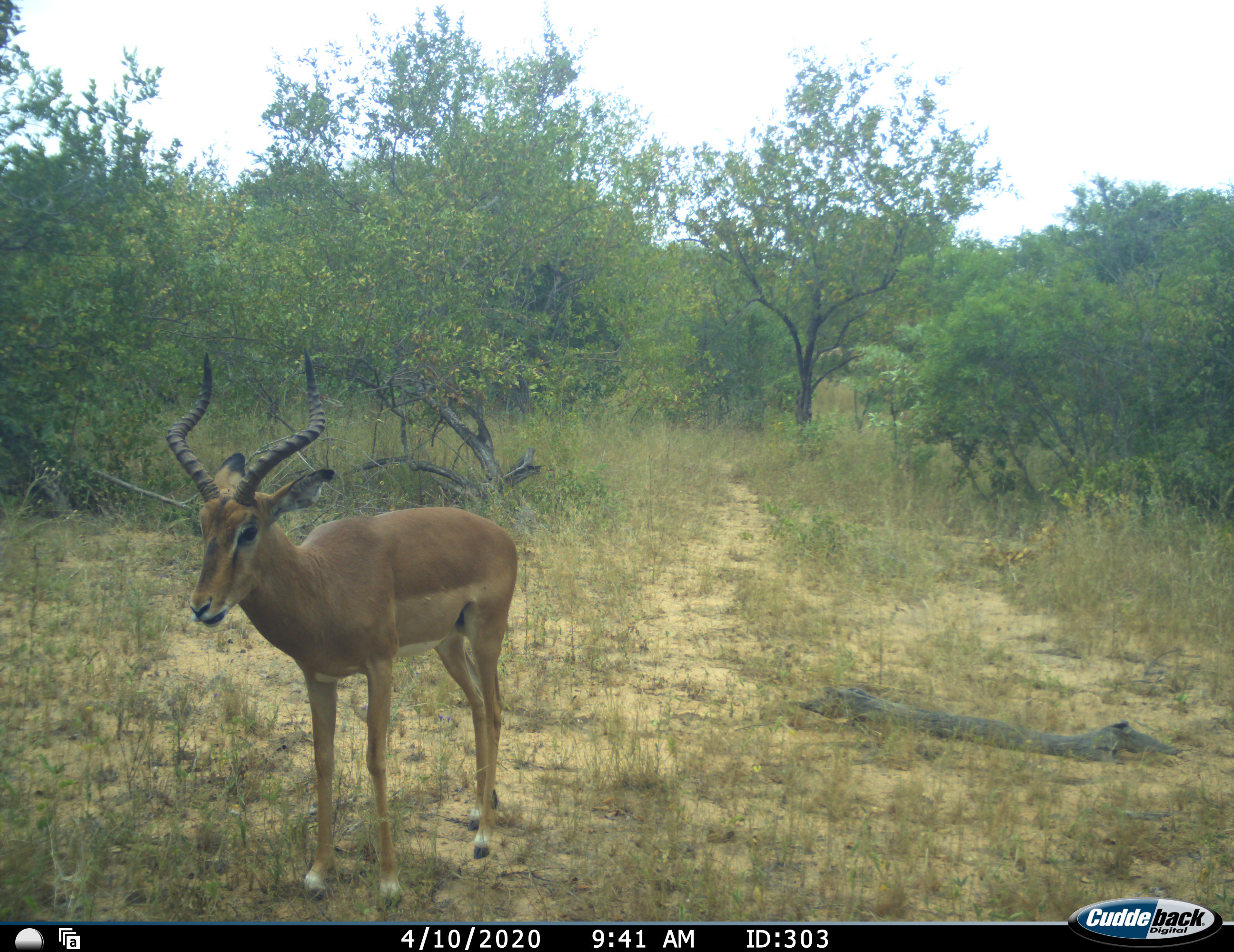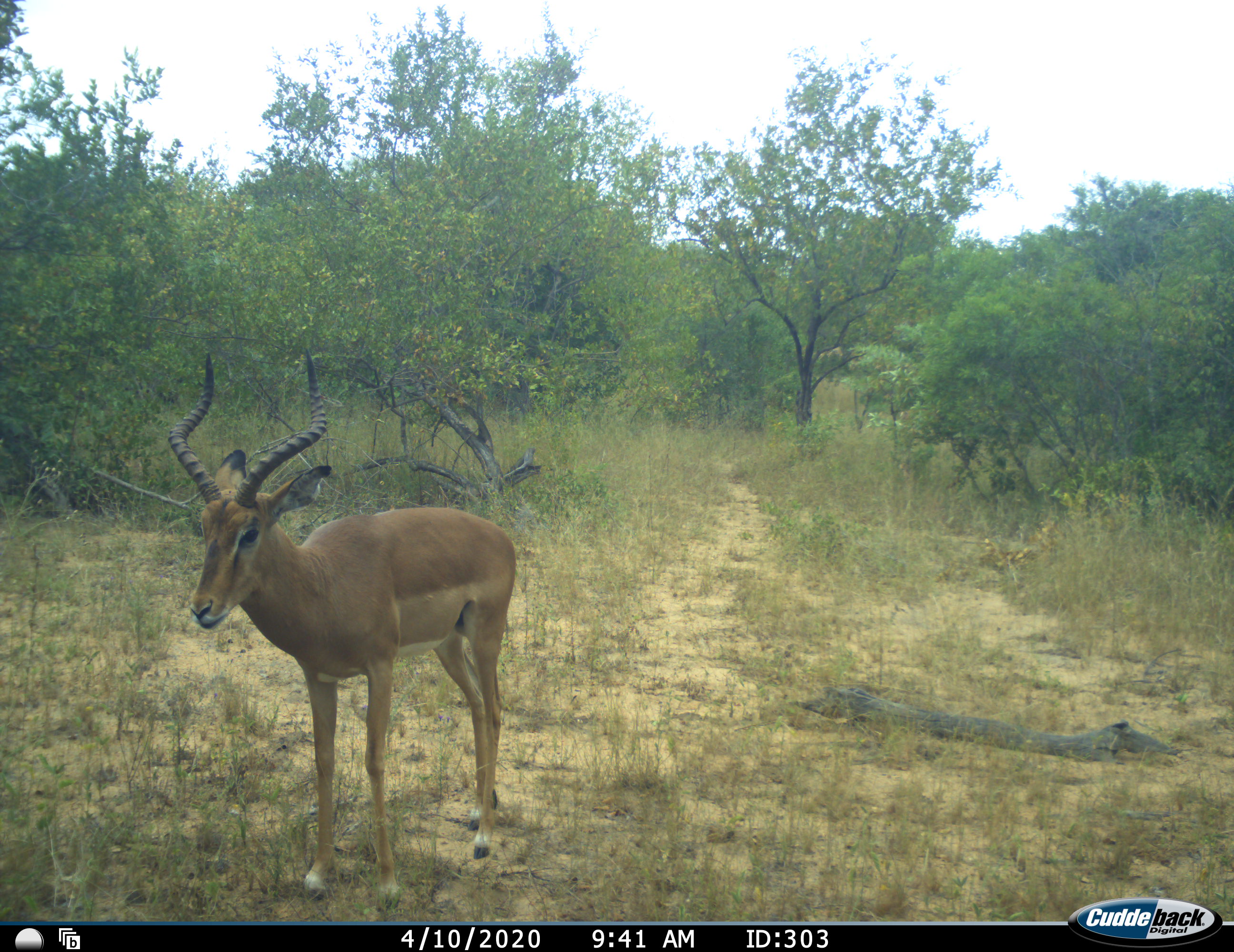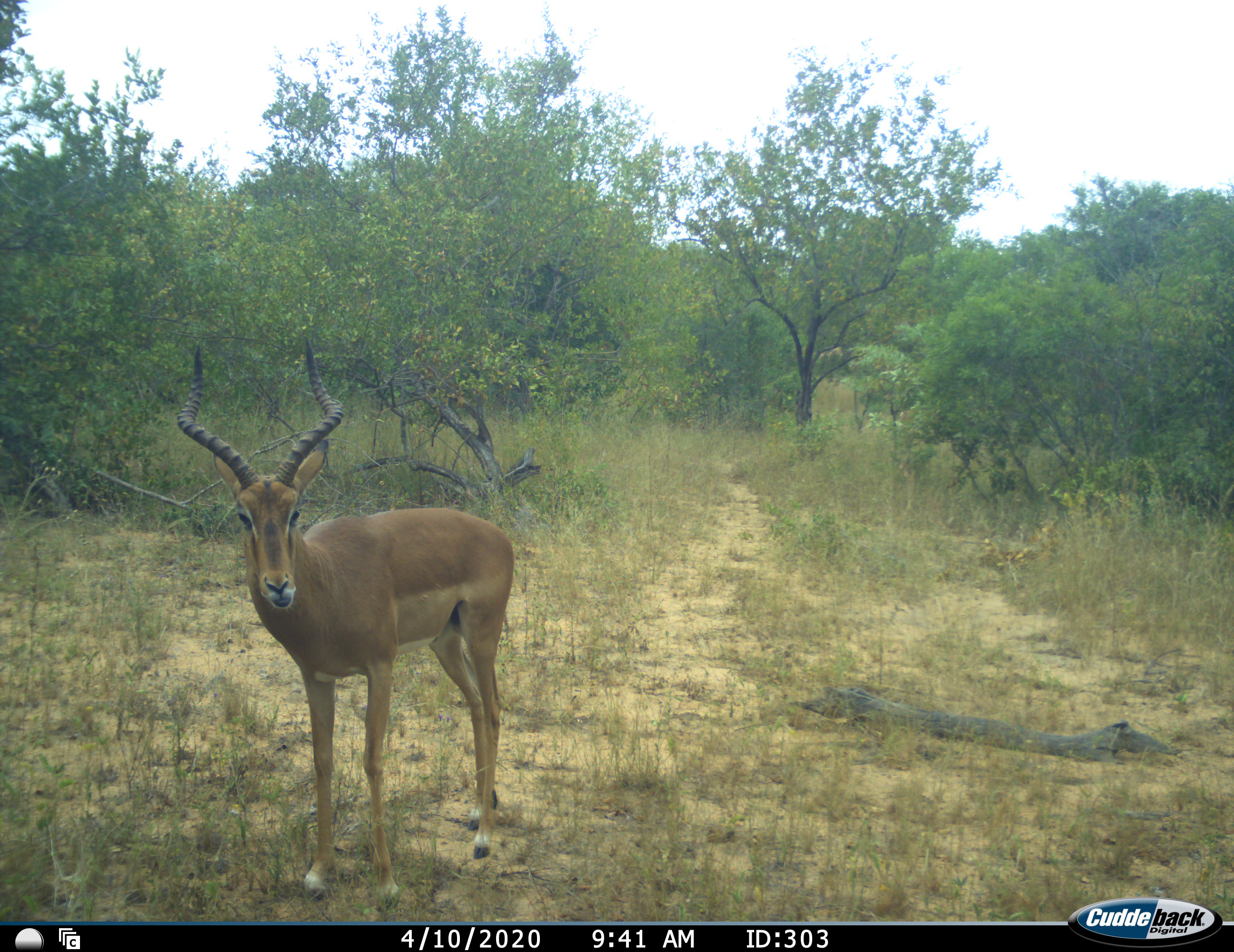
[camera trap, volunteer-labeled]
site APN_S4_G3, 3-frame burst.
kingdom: Animalia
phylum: Chordata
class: Mammalia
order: Artiodactyla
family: Bovidae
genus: Aepyceros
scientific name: Aepyceros melampus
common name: impala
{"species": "impala (Aepyceros melampus)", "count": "1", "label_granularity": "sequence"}